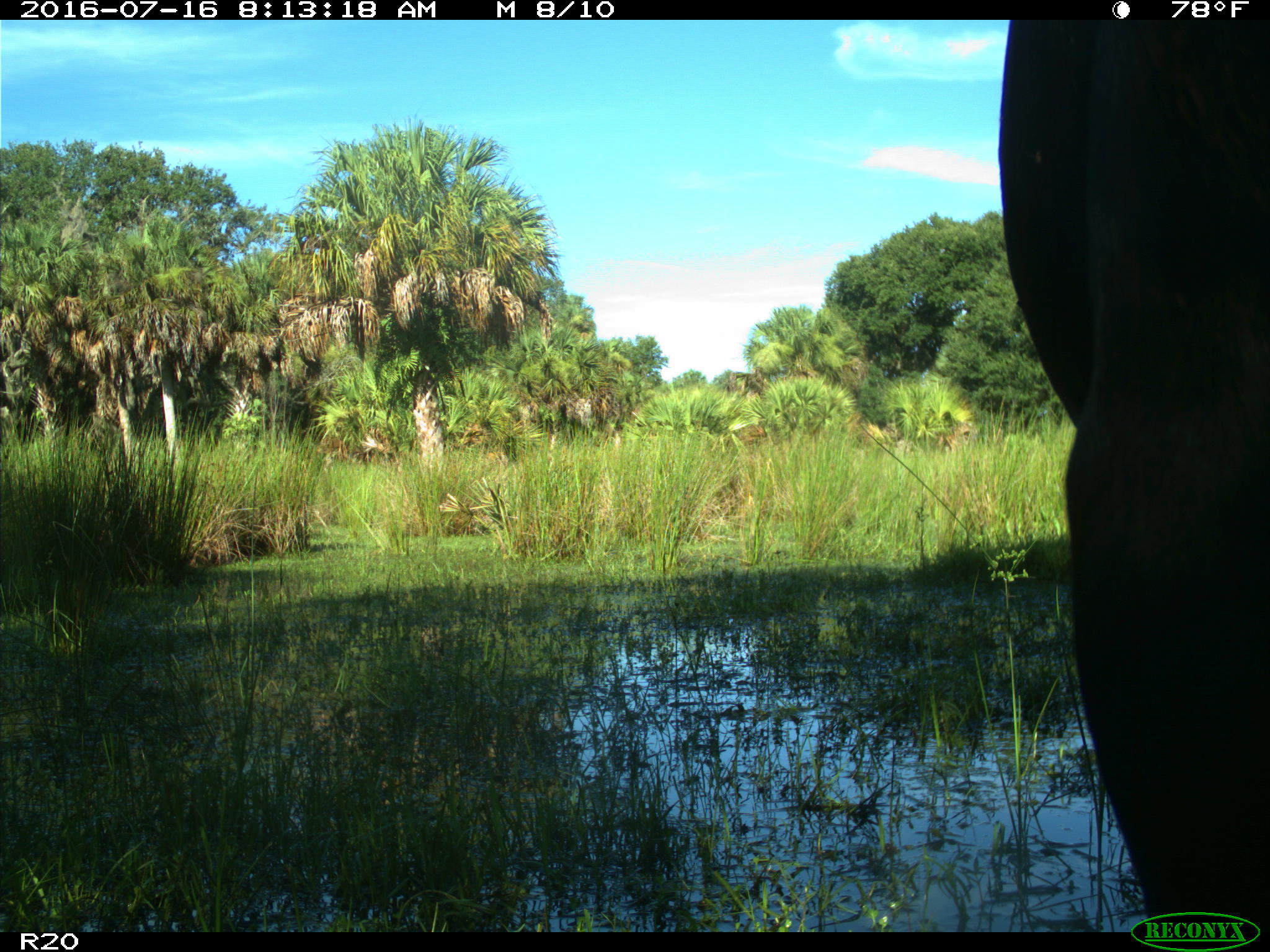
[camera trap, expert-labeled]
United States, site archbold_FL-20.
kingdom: Animalia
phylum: Chordata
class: Mammalia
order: Artiodactyla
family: Bovidae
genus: Bos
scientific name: Bos taurus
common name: domestic cow